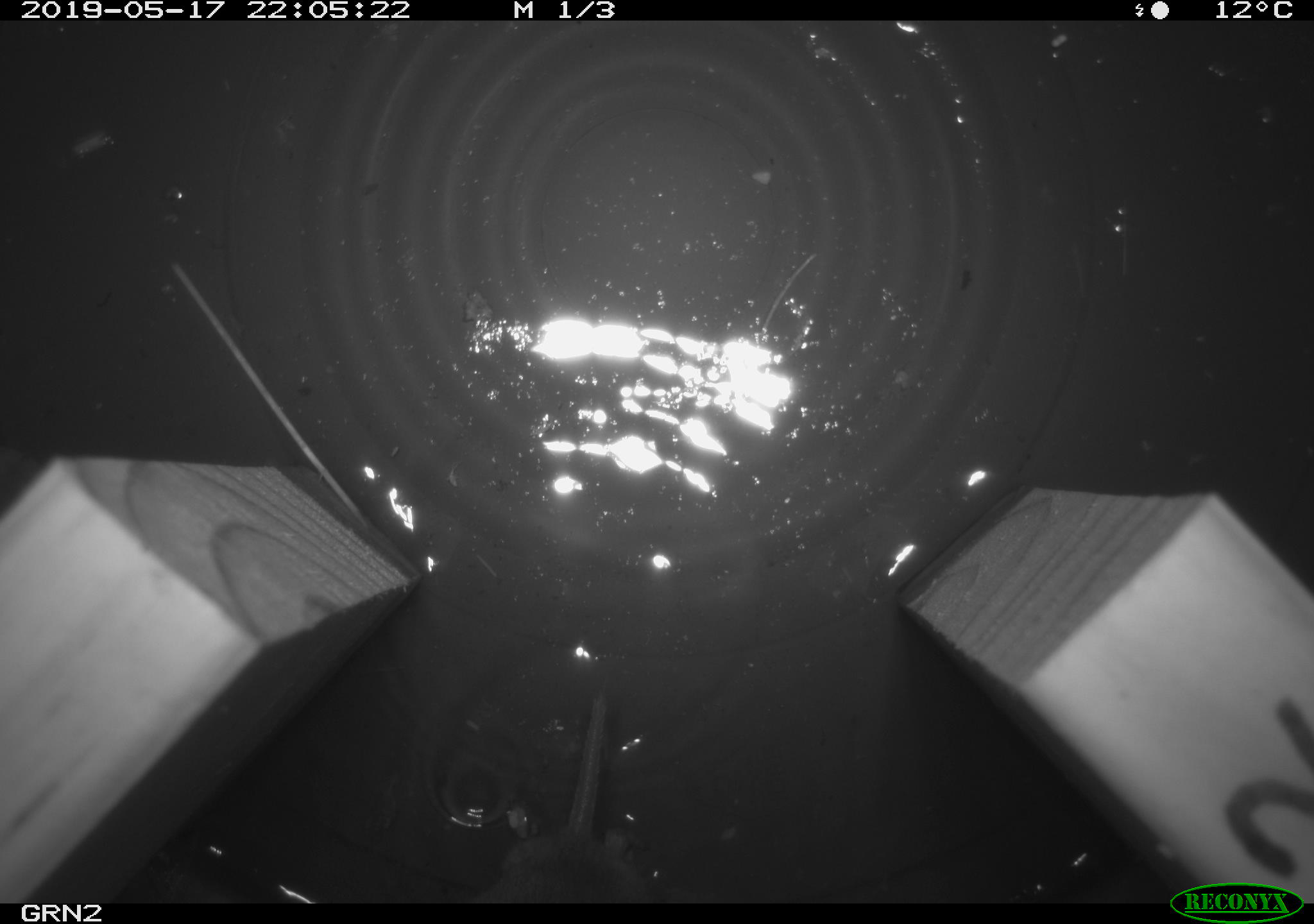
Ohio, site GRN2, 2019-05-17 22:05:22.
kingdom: Animalia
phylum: Chordata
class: Mammalia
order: Rodentia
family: Cricetidae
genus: Microtus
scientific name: Microtus pennsylvanicus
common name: meadow vole